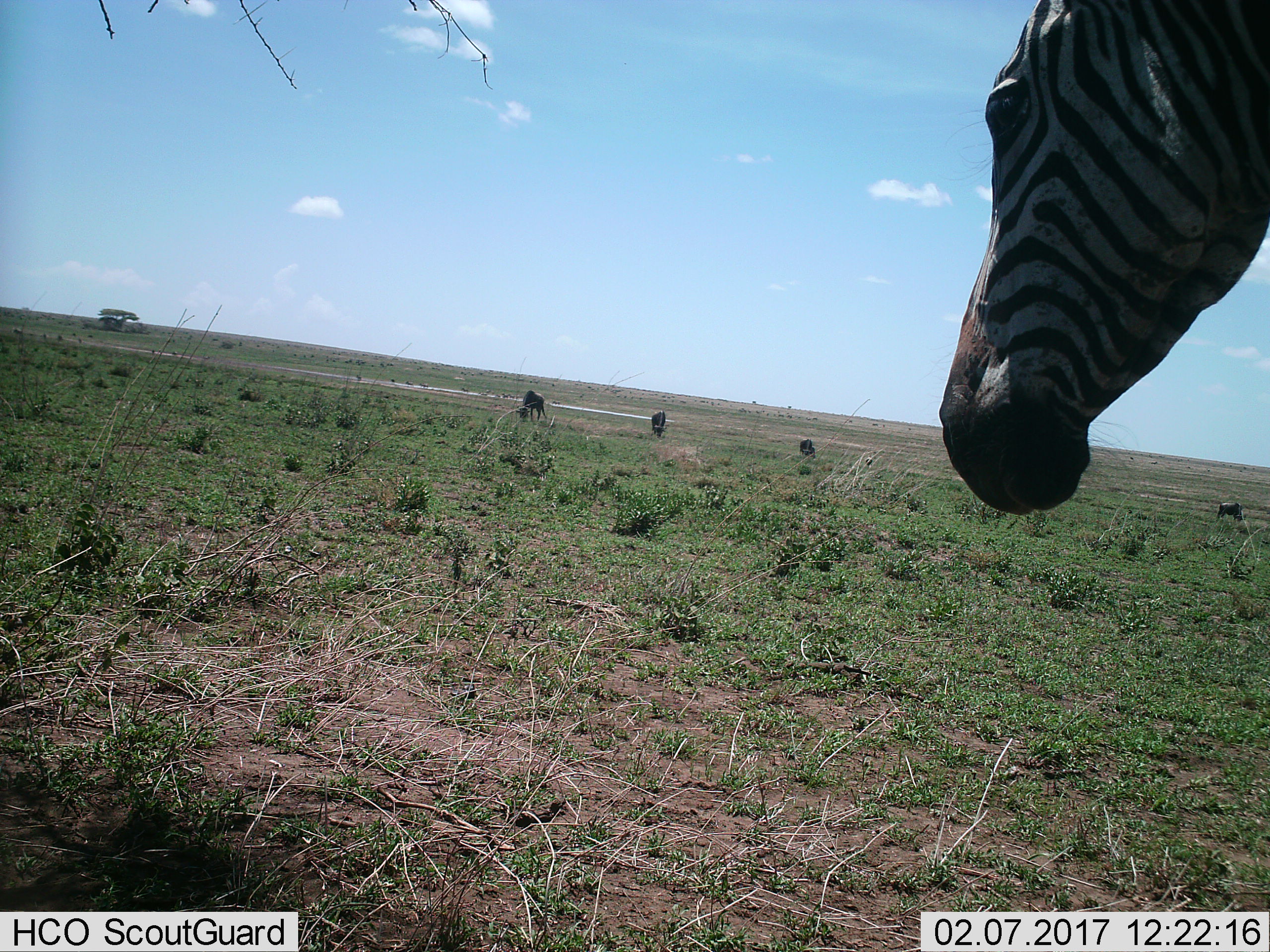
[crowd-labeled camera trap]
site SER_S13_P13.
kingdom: Animalia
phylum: Chordata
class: Mammalia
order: Artiodactyla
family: Bovidae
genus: Connochaetes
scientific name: Connochaetes taurinus taurinus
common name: blue wildebeest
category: wildebeestblue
Wildebeestblue (blue wildebeest) (Connochaetes taurinus taurinus), count 4. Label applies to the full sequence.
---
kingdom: Animalia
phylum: Chordata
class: Mammalia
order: Perissodactyla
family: Equidae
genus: Equus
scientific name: Equus quagga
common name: plains zebra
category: zebraplains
Zebraplains (plains zebra) (Equus quagga), count 1. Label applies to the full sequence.